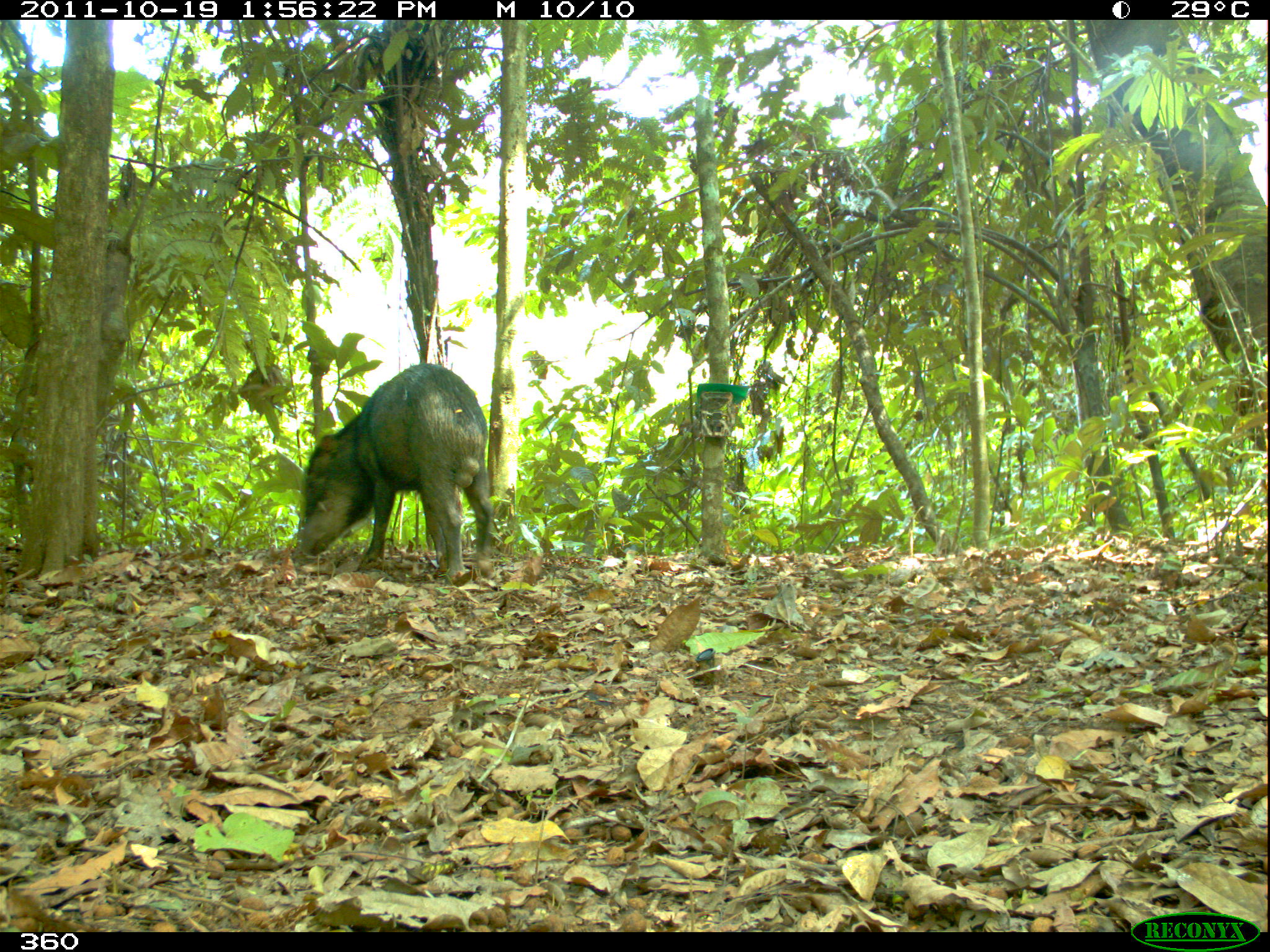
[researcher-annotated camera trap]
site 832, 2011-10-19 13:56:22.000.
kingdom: Animalia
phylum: Chordata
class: Mammalia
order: Artiodactyla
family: Tayassuidae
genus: Tayassu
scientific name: Tayassu pecari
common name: white-lipped peccary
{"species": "Tayassu pecari (white-lipped peccary)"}